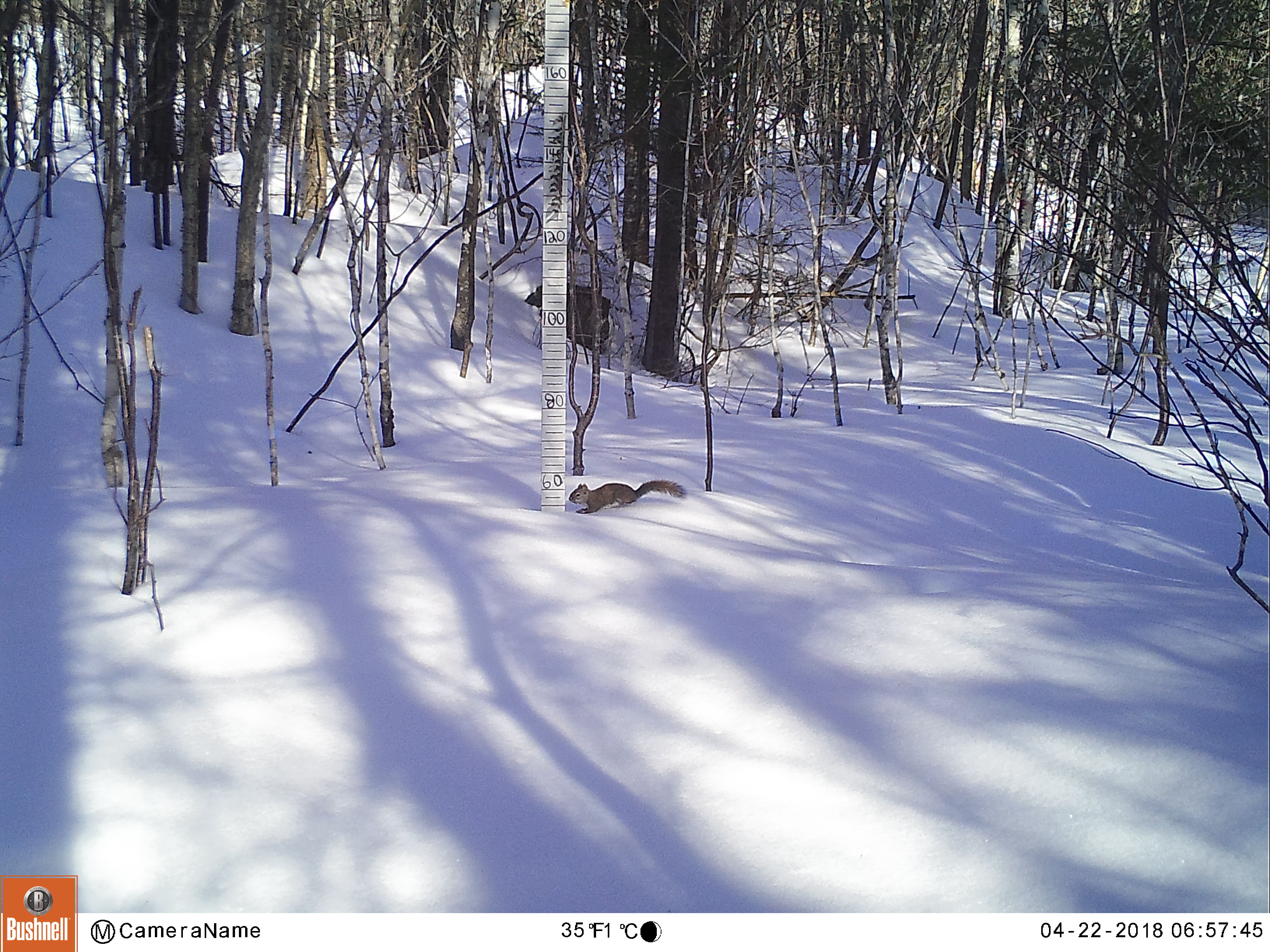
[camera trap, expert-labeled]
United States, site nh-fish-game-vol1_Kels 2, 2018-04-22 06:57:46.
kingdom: Animalia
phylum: Chordata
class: Mammalia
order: Rodentia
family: Sciuridae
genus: Tamiasciurus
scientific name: Tamiasciurus hudsonicus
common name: red squirrel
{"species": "red squirrel (Tamiasciurus hudsonicus)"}